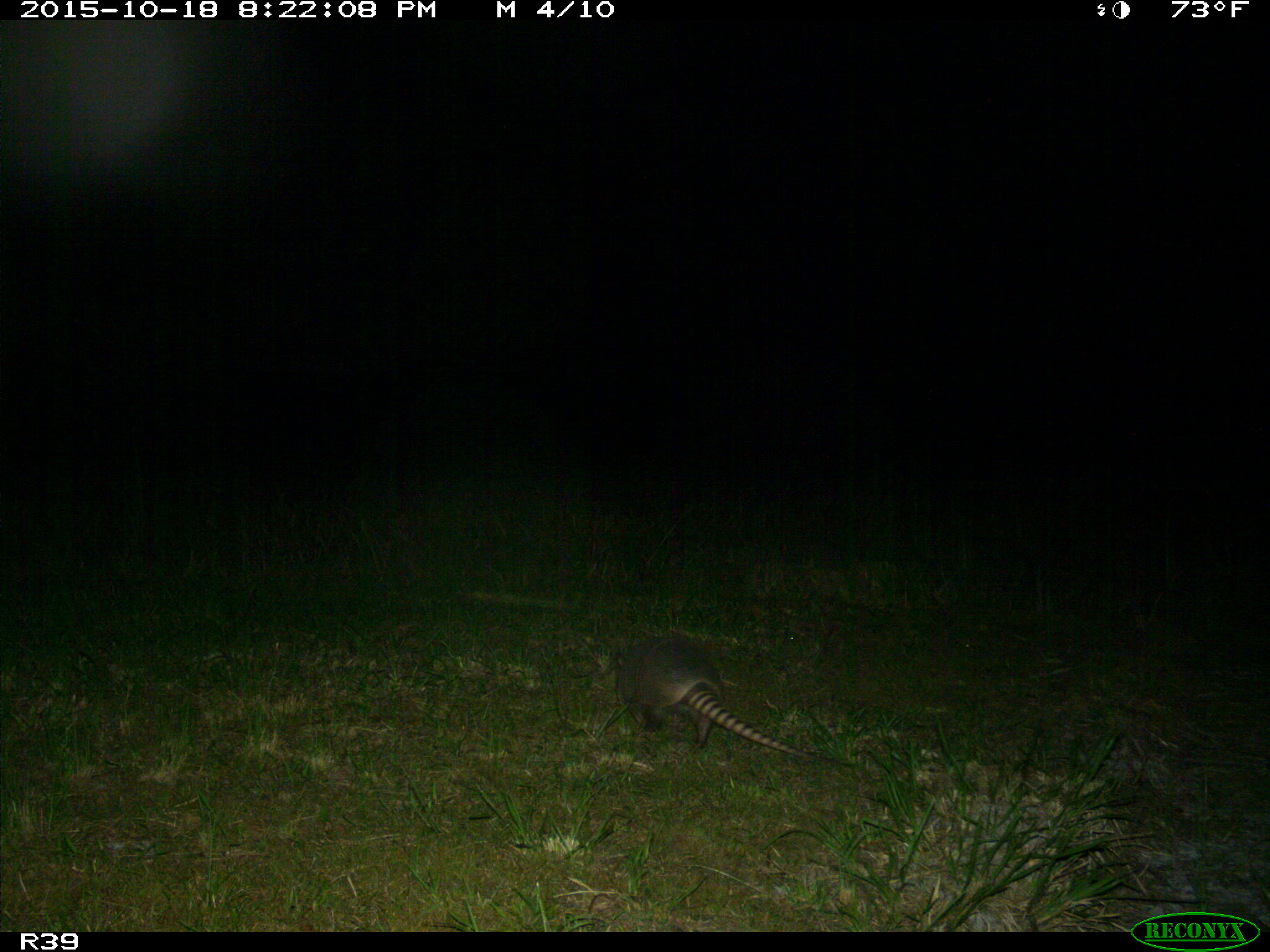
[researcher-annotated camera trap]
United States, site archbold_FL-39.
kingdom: Animalia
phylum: Chordata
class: Mammalia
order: Cingulata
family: Dasypodidae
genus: Dasypus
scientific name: Dasypus novemcinctus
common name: nine-banded armadillo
Dasypus novemcinctus (nine-banded armadillo).